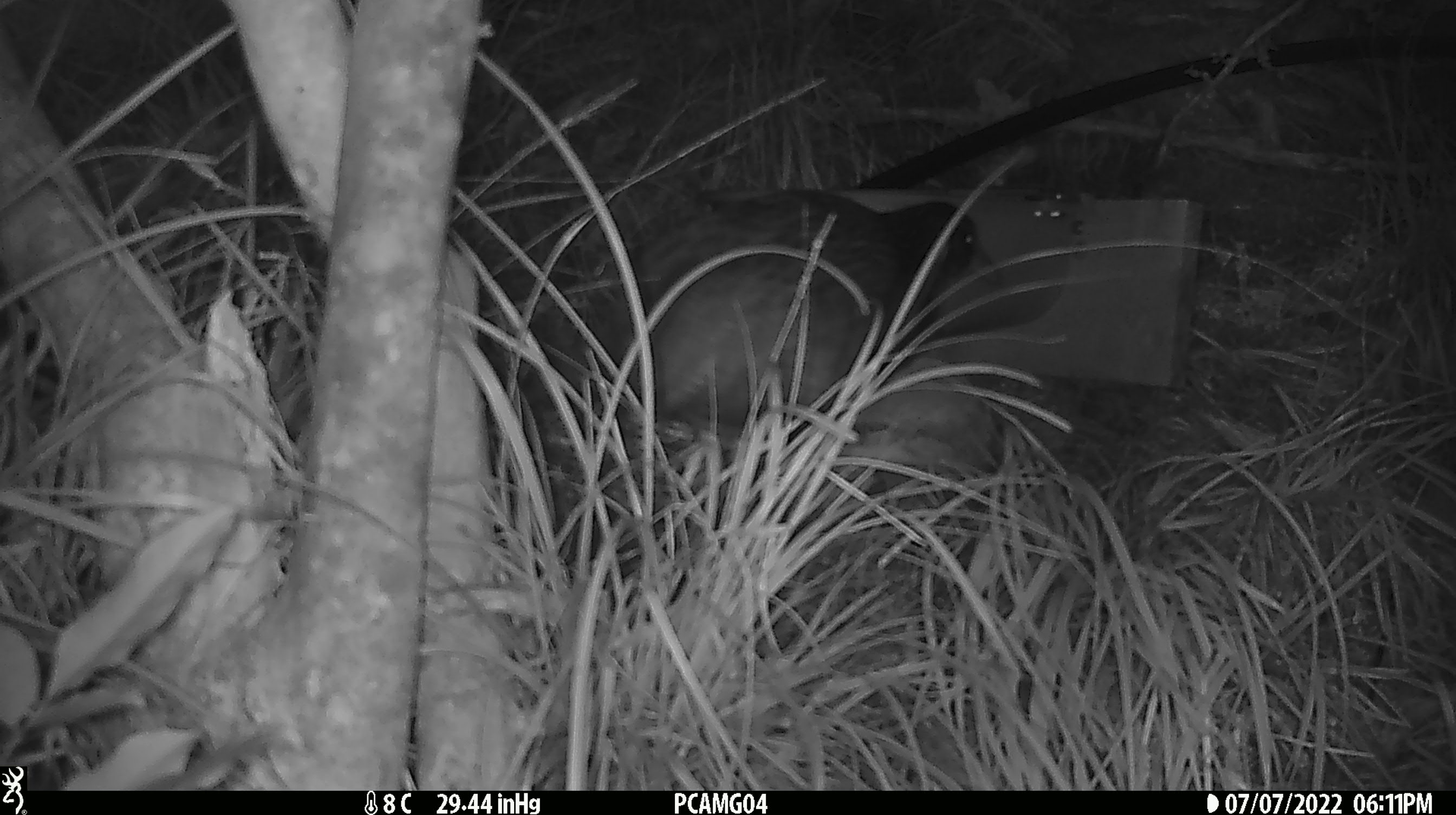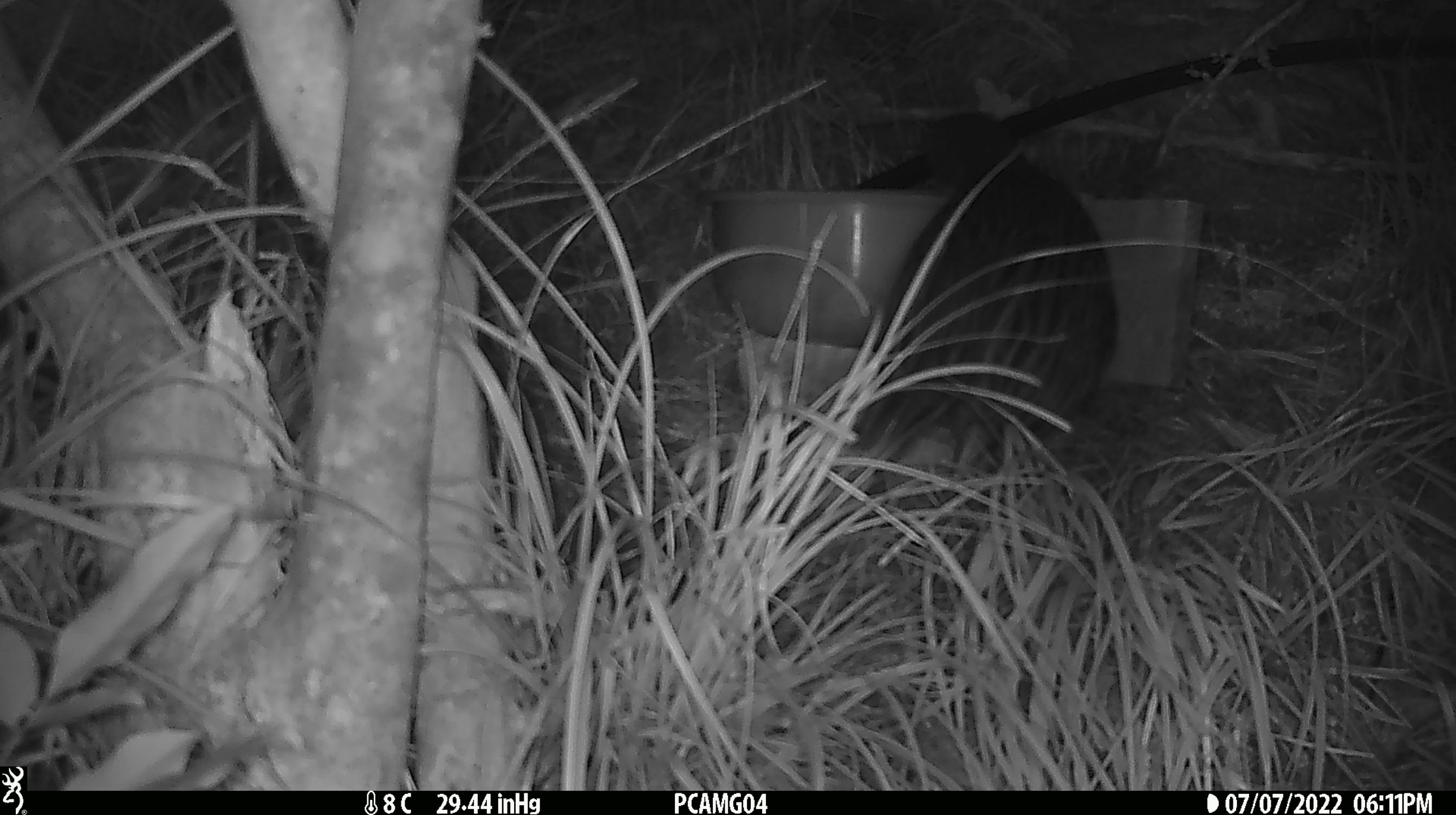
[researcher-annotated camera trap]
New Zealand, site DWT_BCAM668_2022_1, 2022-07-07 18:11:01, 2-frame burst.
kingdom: Animalia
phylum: Chordata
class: Aves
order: Gruiformes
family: Rallidae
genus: Gallirallus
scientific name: Gallirallus australis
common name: weka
Weka (Gallirallus australis).